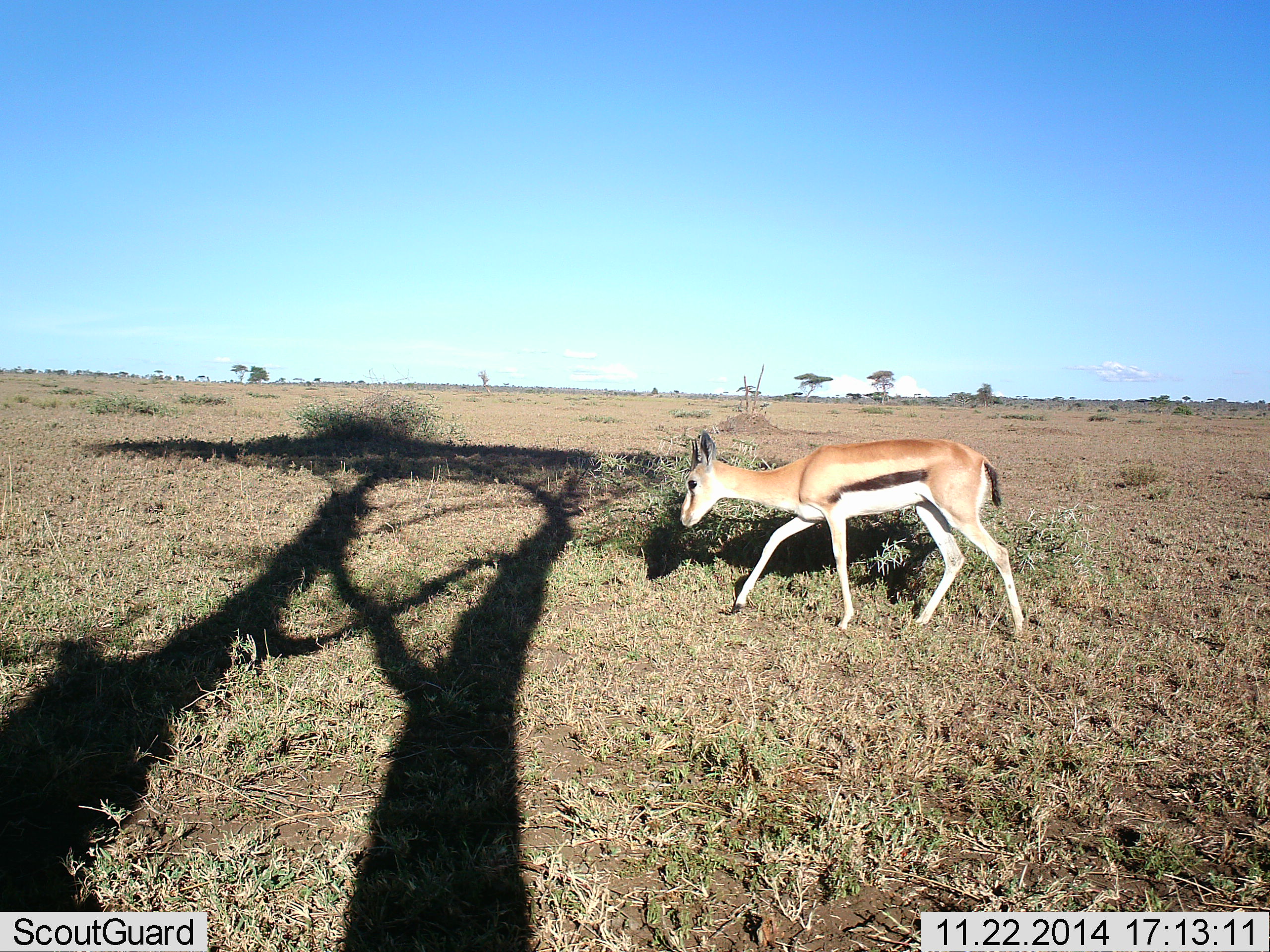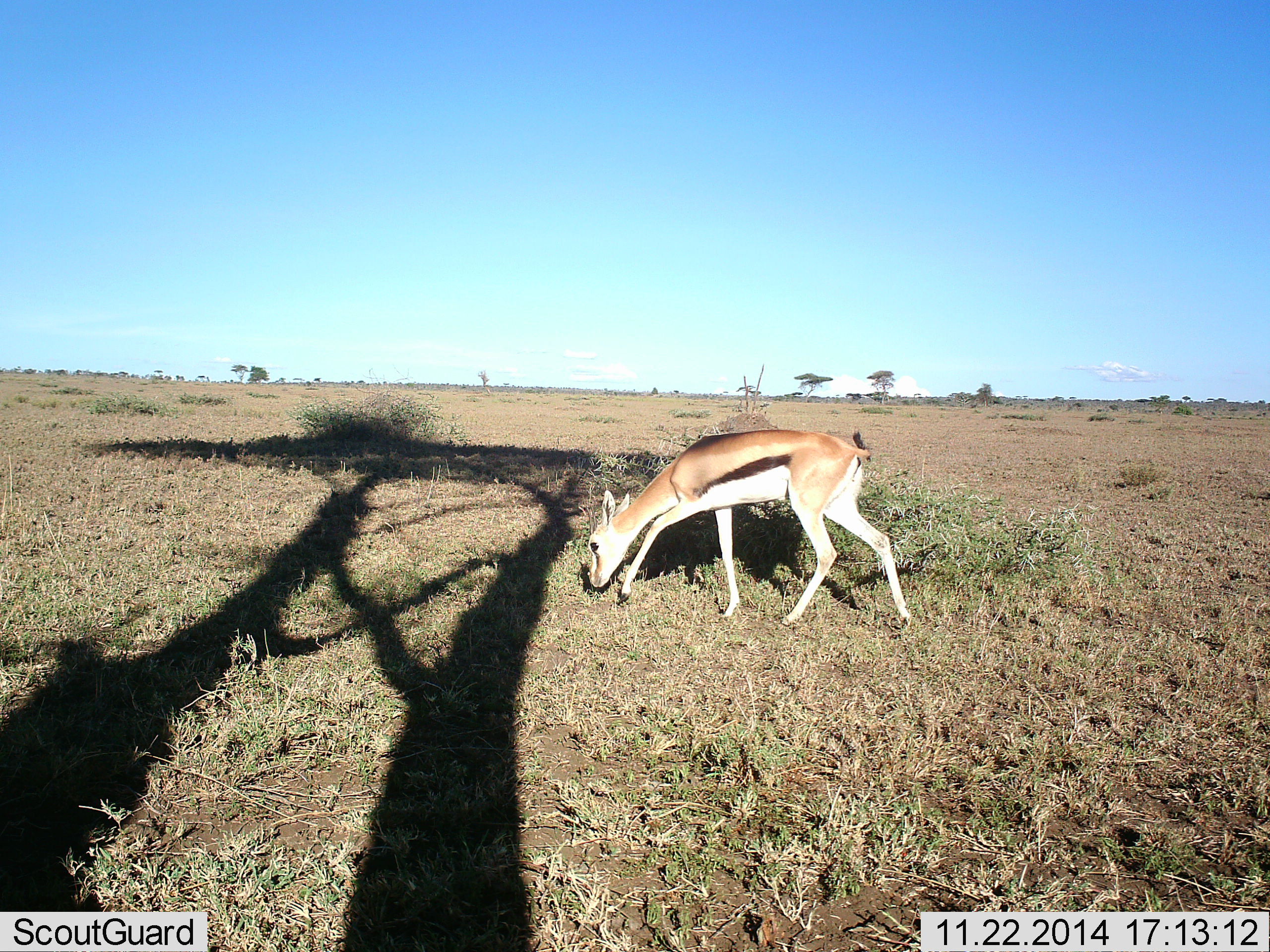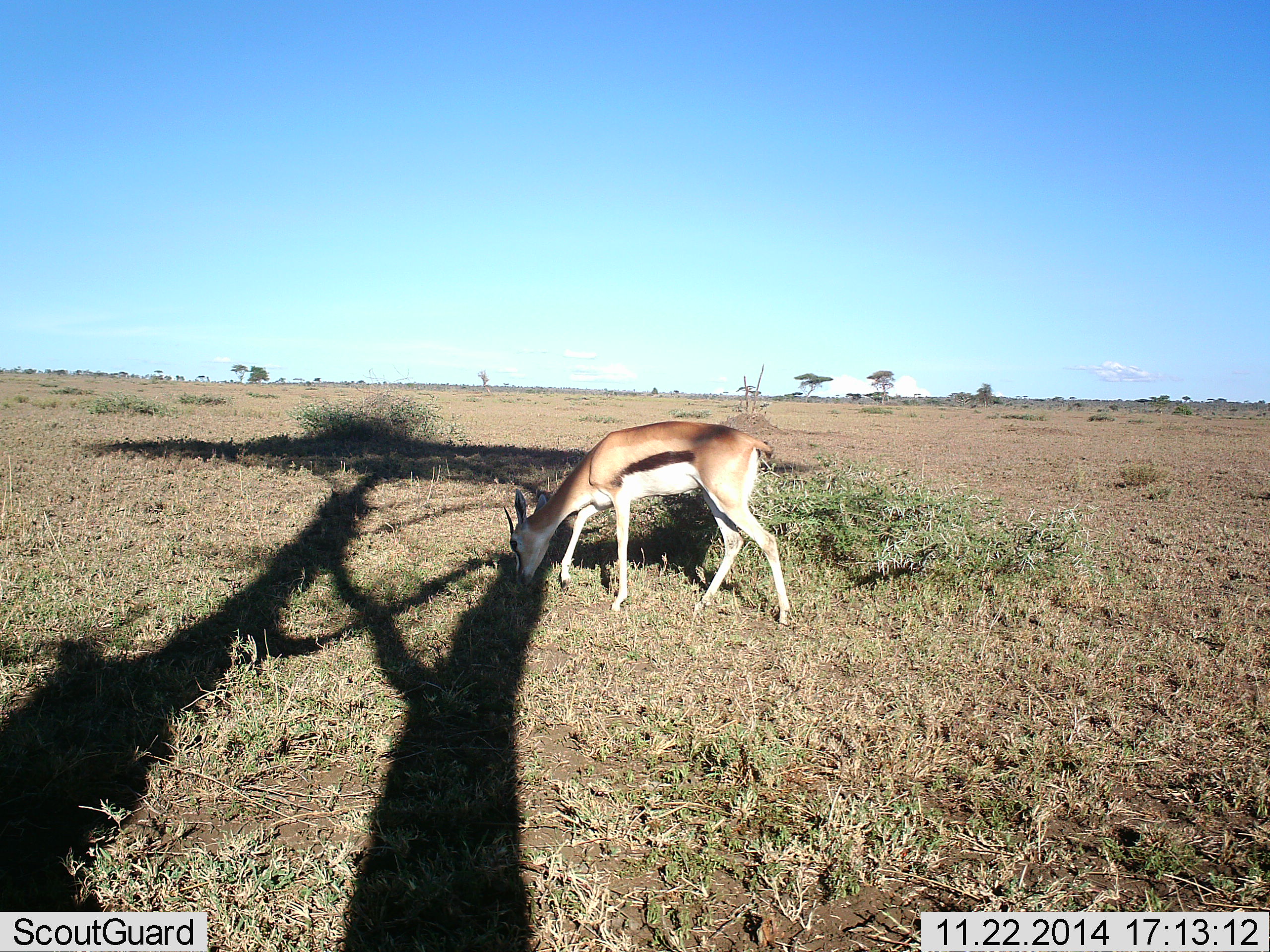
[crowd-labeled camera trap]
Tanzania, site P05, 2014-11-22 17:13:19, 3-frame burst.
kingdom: Animalia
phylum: Chordata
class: Mammalia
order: Artiodactyla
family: Bovidae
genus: Eudorcas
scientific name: Eudorcas thomsonii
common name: thomson's gazelle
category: gazellethomsons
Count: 1.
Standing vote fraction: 10%.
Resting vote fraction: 0%.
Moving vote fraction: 60%.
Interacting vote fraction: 0%.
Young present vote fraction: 10%.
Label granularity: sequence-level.